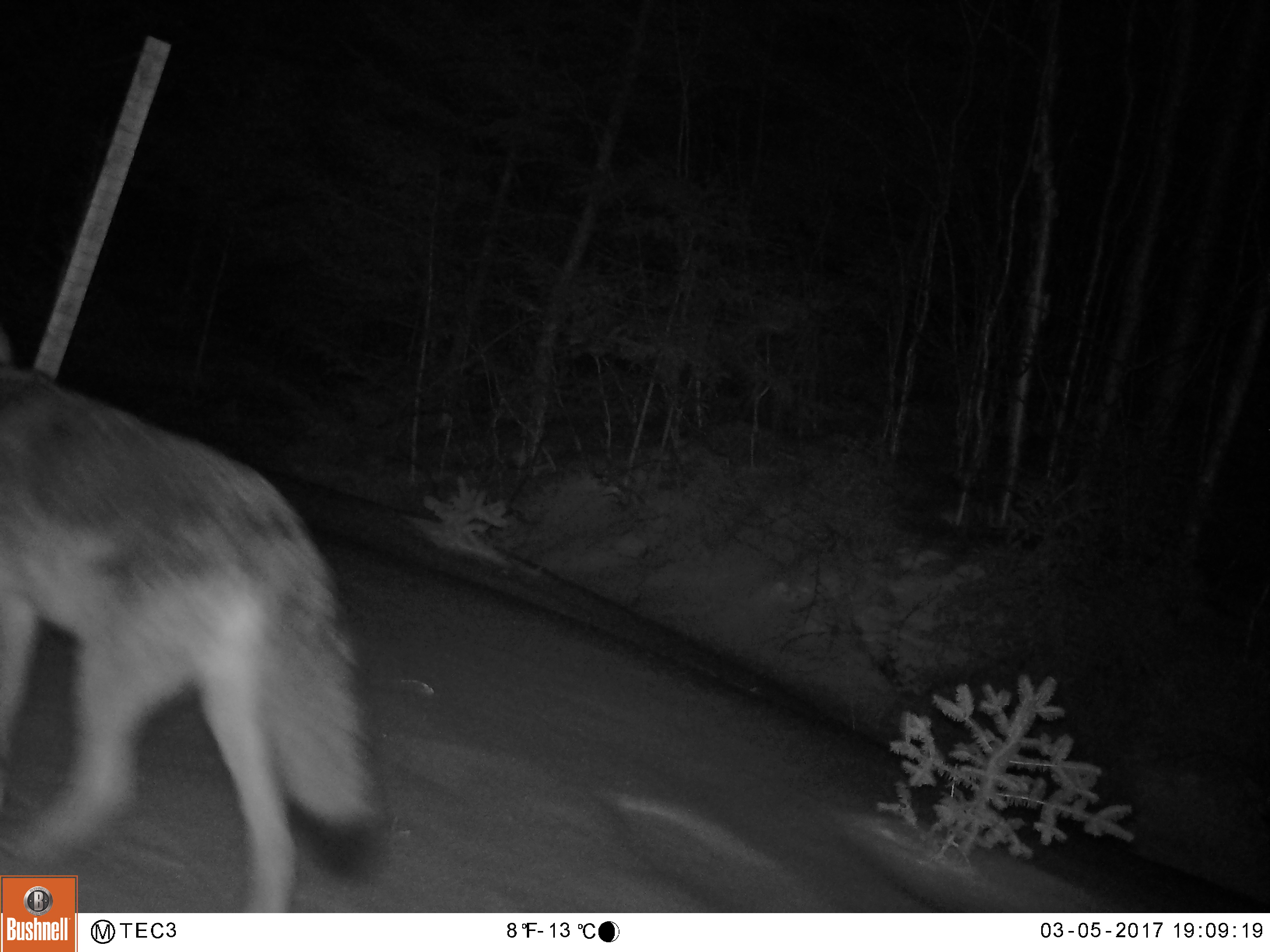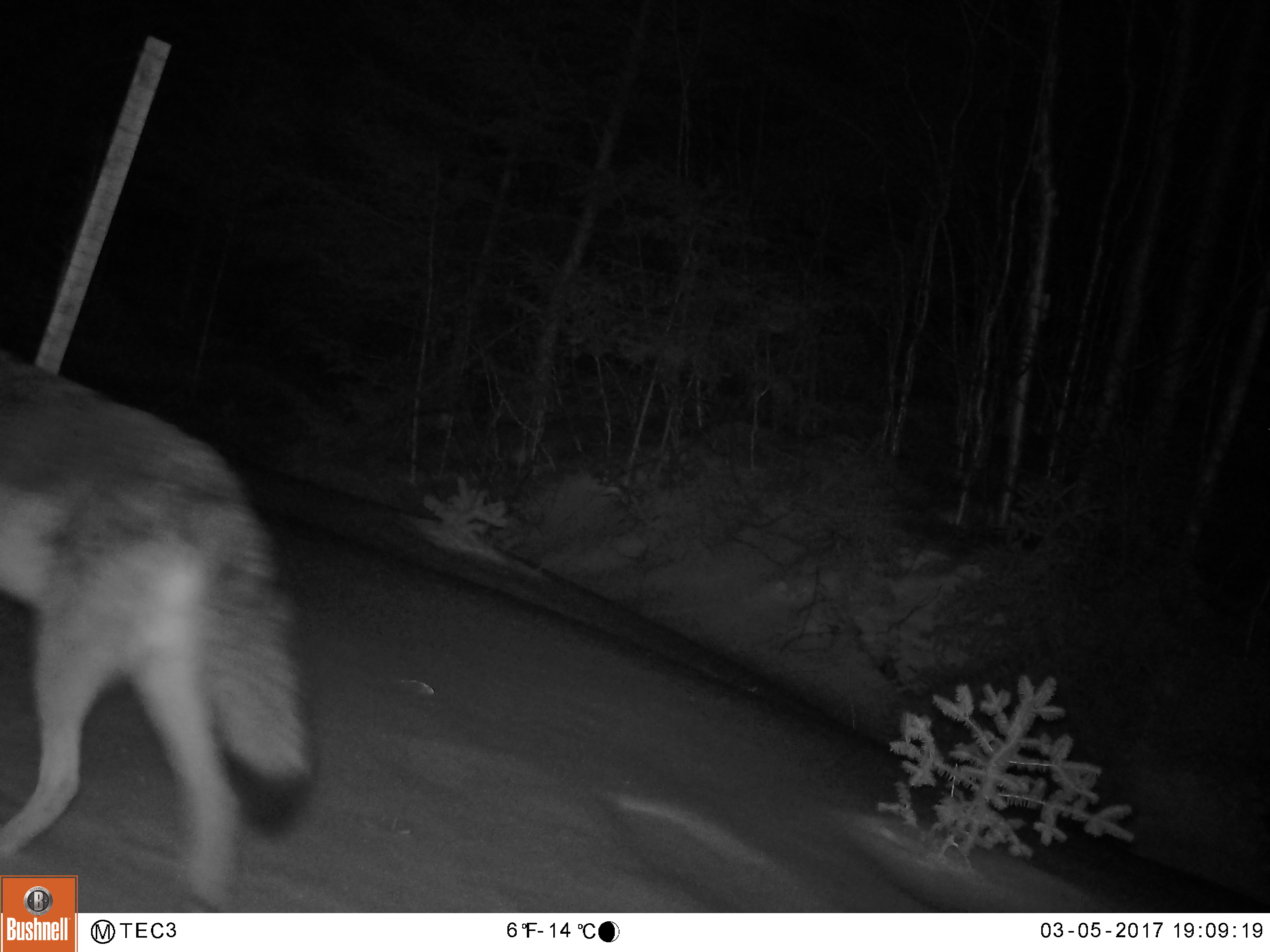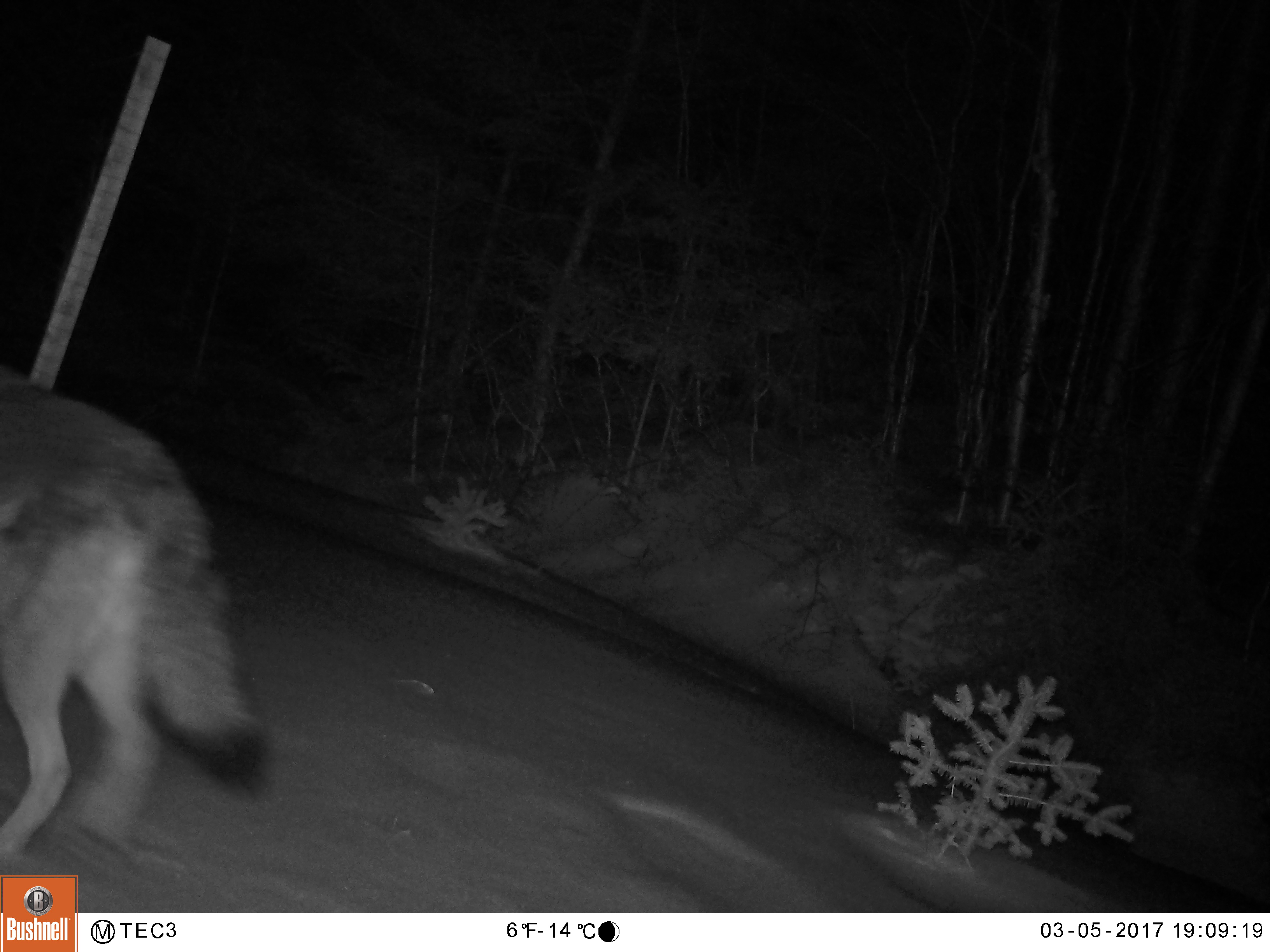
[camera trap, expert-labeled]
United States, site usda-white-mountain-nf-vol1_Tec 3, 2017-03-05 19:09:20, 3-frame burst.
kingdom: Animalia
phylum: Chordata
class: Mammalia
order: Carnivora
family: Canidae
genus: Canis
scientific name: Canis latrans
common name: coyote